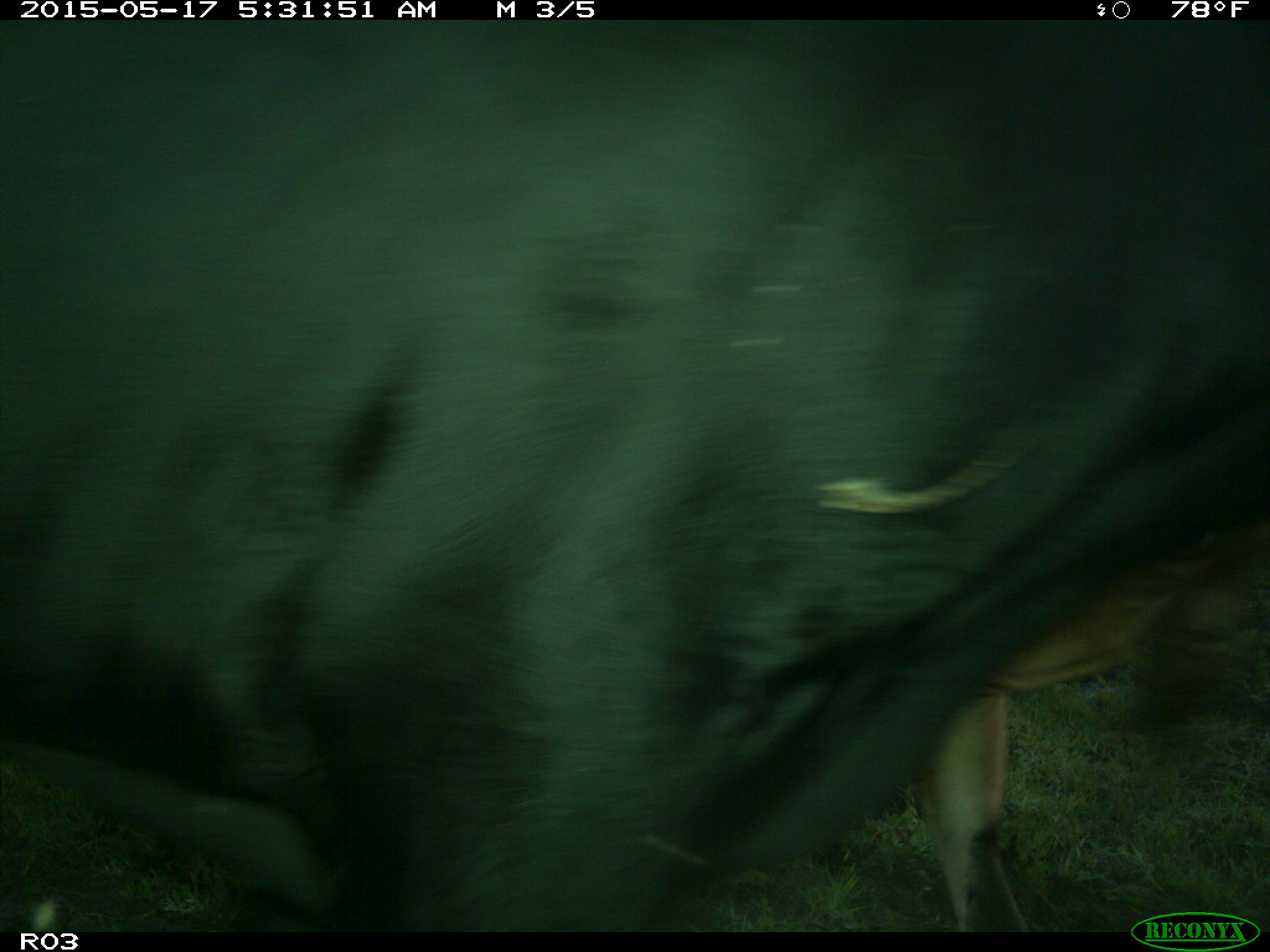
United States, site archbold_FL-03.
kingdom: Animalia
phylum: Chordata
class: Mammalia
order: Artiodactyla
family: Bovidae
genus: Bos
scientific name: Bos taurus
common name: domestic cow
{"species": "Bos taurus (domestic cow)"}